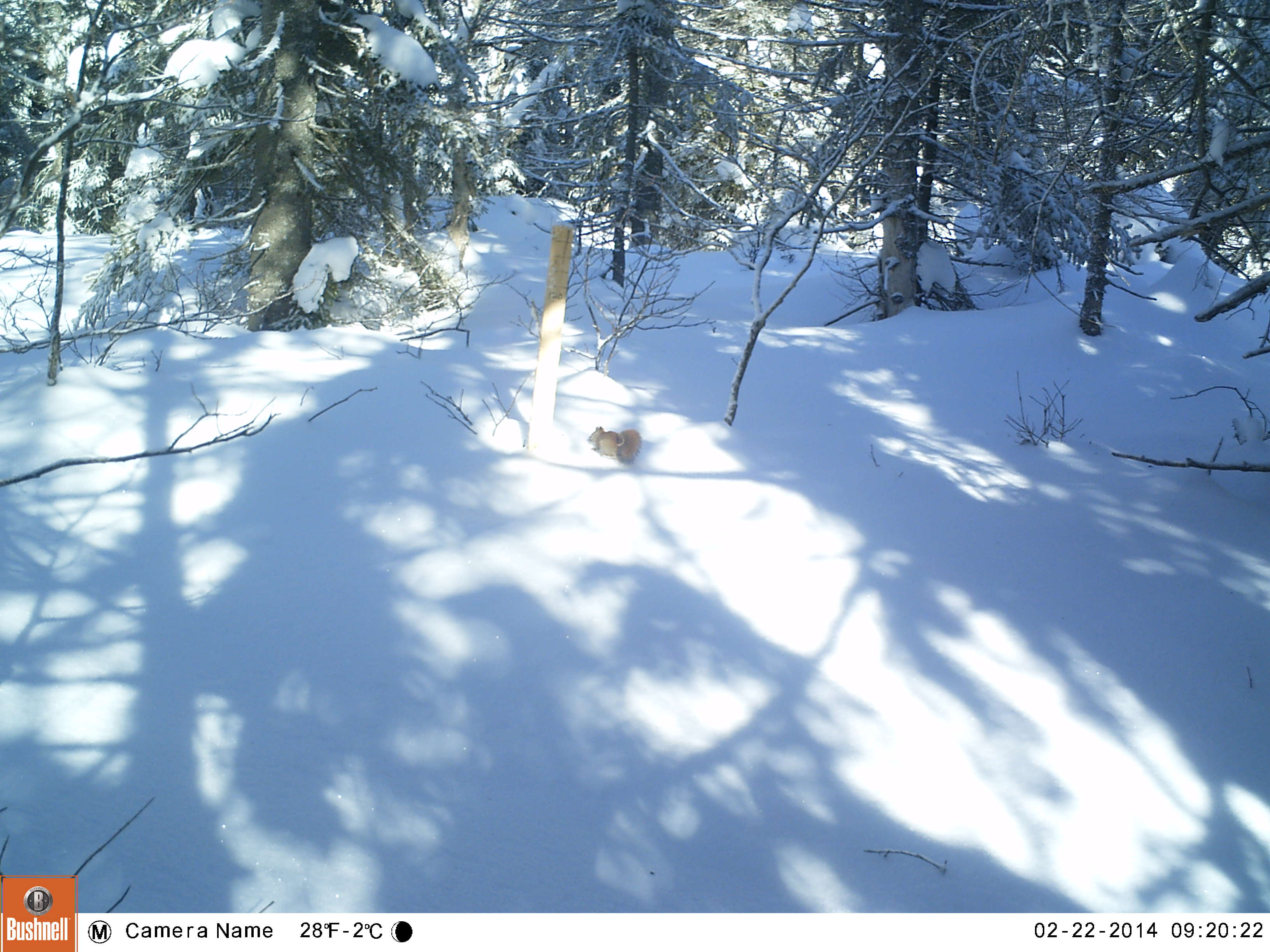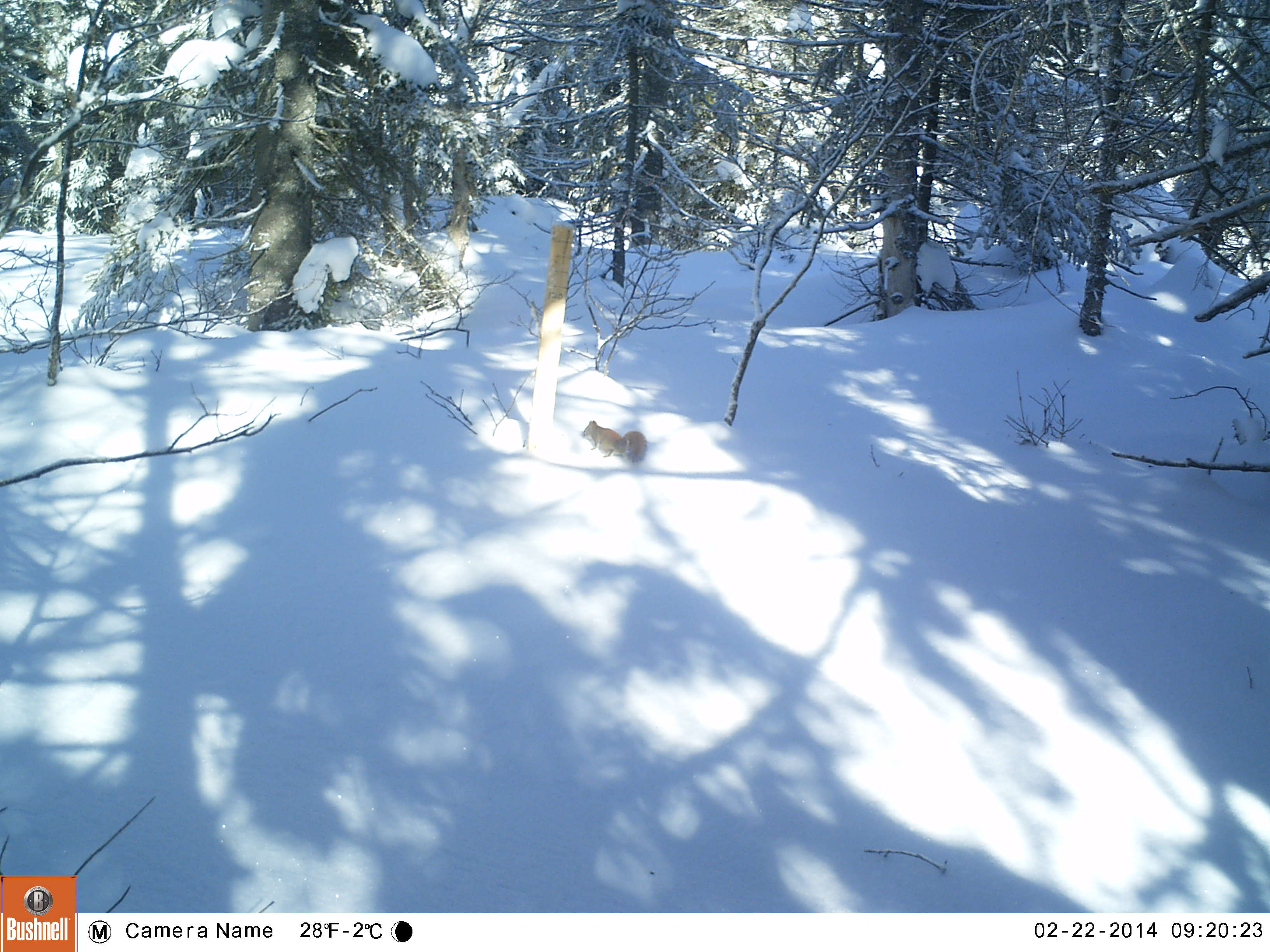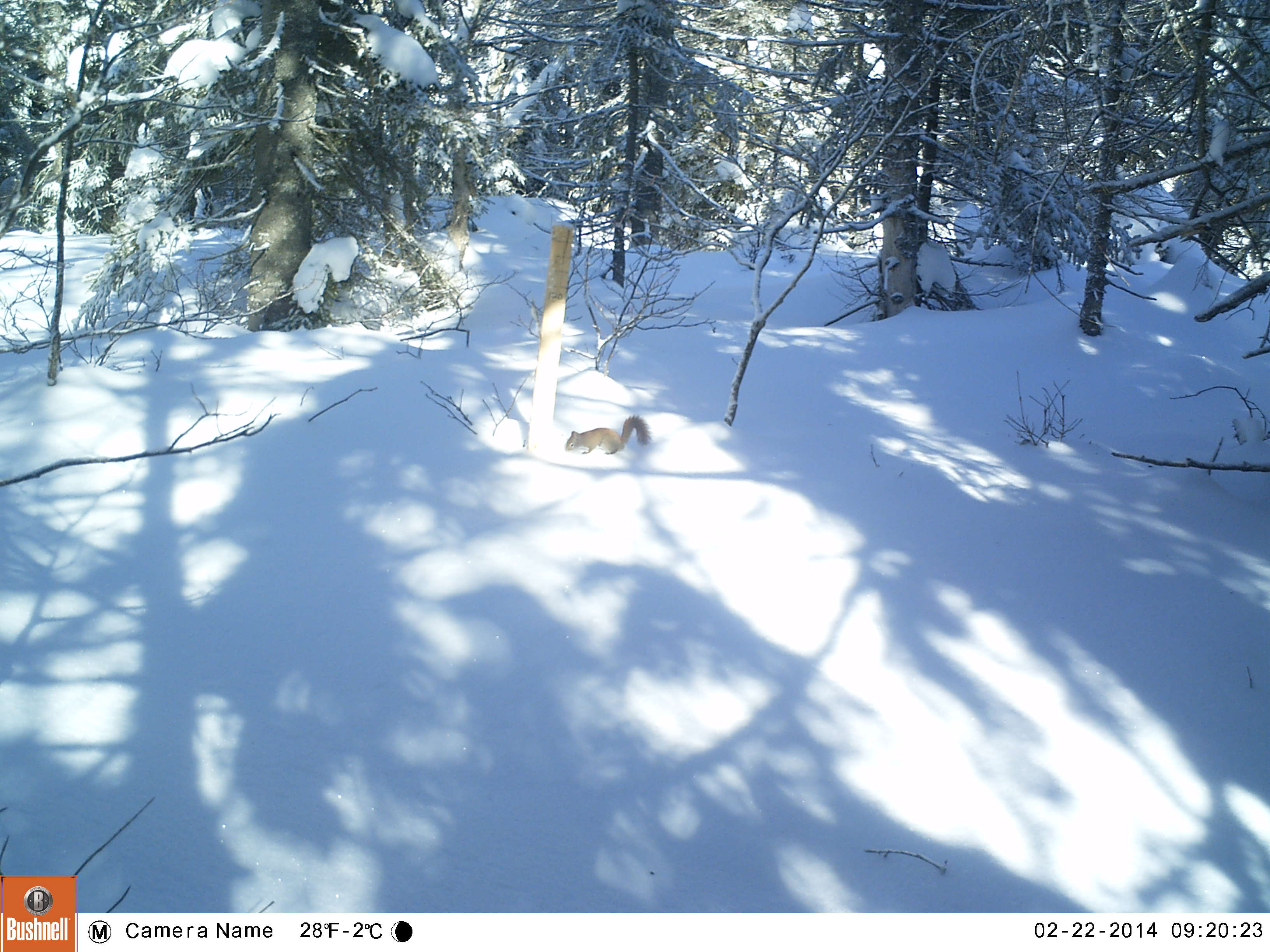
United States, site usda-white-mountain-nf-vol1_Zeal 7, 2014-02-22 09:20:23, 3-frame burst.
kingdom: Animalia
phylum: Chordata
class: Mammalia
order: Rodentia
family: Sciuridae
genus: Tamiasciurus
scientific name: Tamiasciurus hudsonicus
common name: red squirrel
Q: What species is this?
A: Red squirrel (Tamiasciurus hudsonicus).